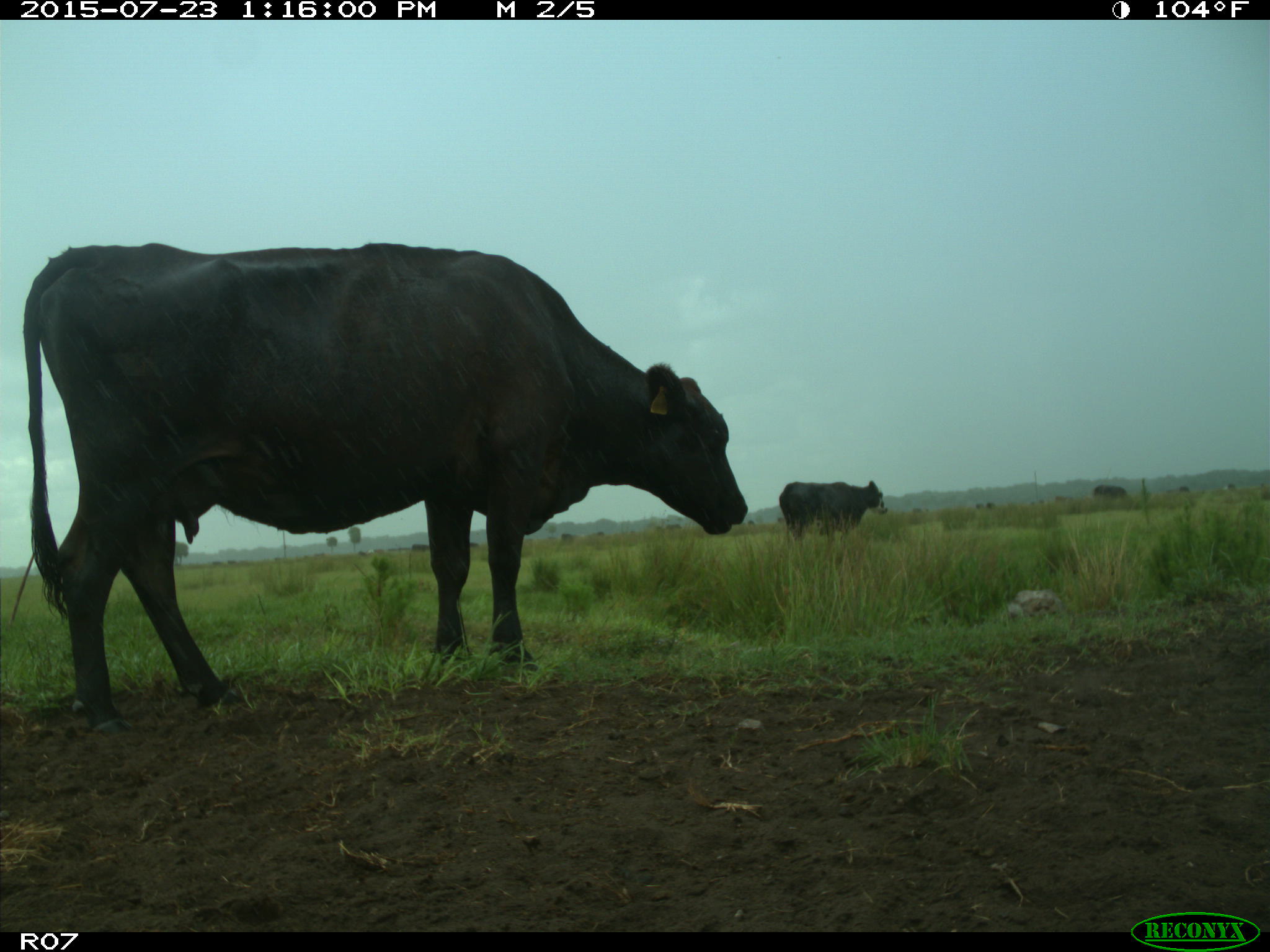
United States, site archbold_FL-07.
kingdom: Animalia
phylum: Chordata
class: Mammalia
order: Artiodactyla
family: Bovidae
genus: Bos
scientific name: Bos taurus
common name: domestic cow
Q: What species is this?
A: Bos taurus (domestic cow).